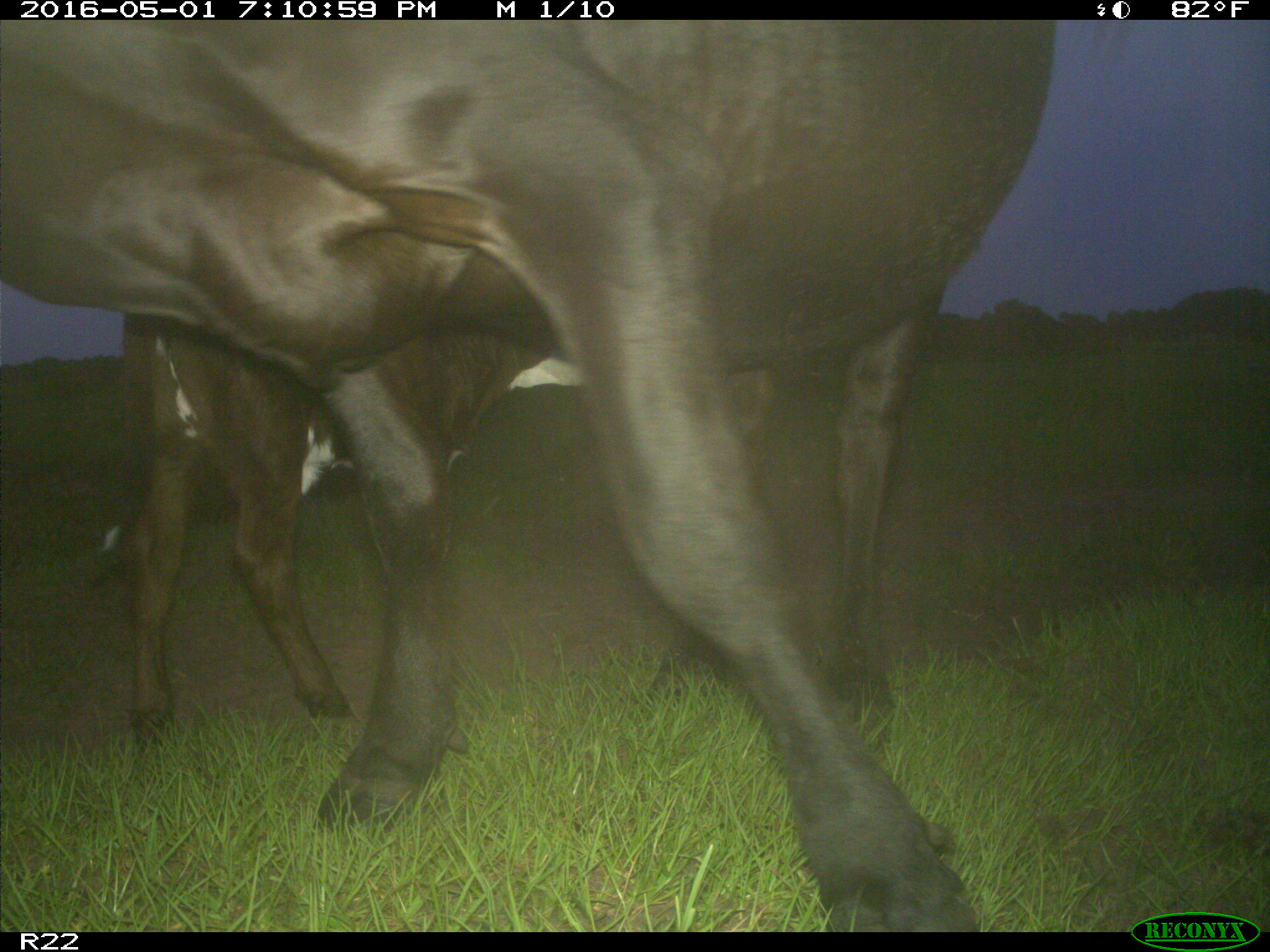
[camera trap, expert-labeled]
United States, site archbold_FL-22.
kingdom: Animalia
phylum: Chordata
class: Mammalia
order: Artiodactyla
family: Bovidae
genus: Bos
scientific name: Bos taurus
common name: domestic cow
Bos taurus (domestic cow).